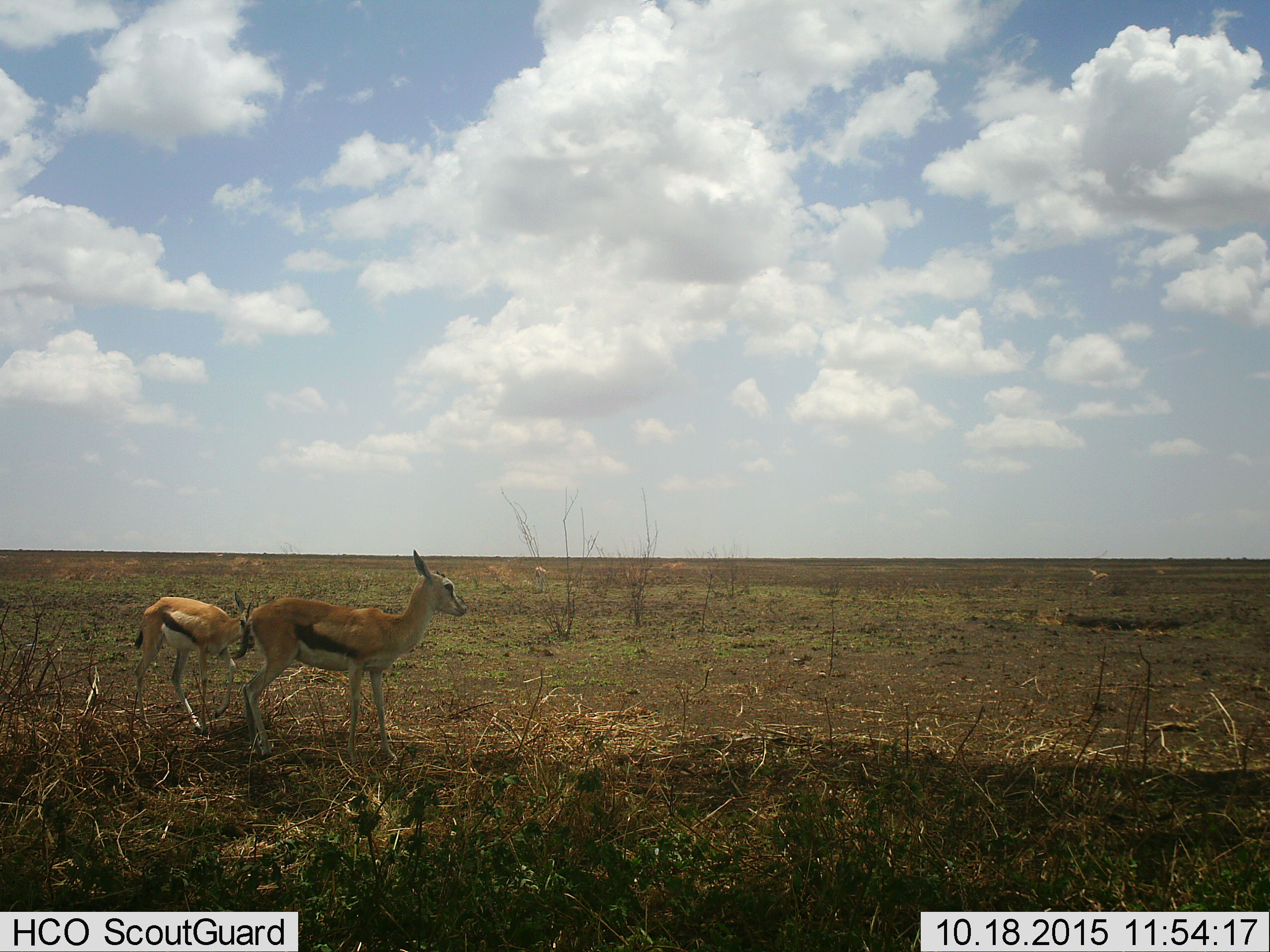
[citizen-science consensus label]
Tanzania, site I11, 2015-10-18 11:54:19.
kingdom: Animalia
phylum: Chordata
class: Mammalia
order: Artiodactyla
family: Bovidae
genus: Eudorcas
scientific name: Eudorcas thomsonii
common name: thomson's gazelle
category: gazellethomsons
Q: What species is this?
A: Gazellethomsons (thomson's gazelle) (Eudorcas thomsonii).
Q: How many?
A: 2.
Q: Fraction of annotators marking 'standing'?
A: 100%.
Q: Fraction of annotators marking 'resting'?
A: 0%.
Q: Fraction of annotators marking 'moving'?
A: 14%.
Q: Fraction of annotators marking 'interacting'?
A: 0%.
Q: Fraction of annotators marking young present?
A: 29%.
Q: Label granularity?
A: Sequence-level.